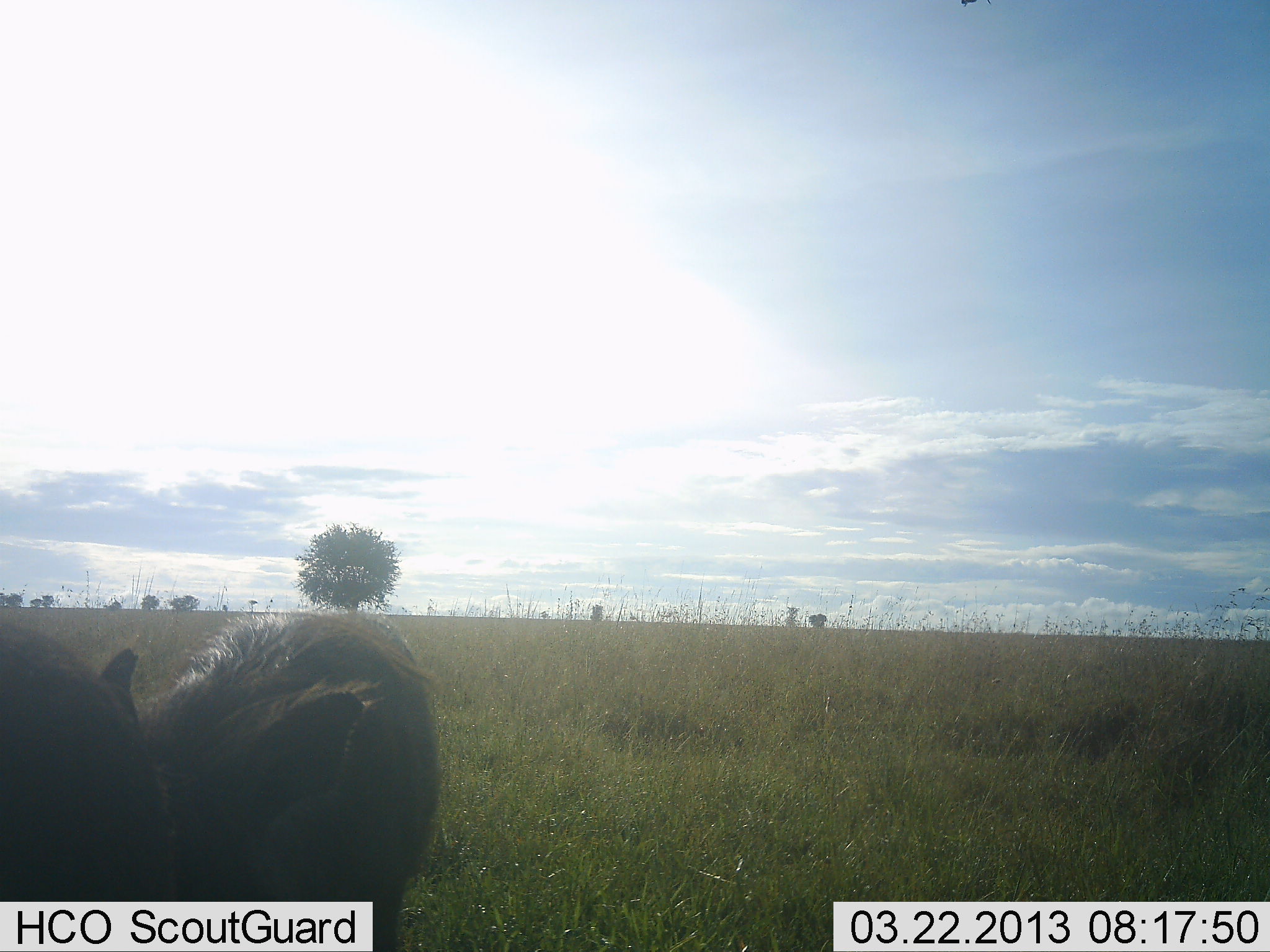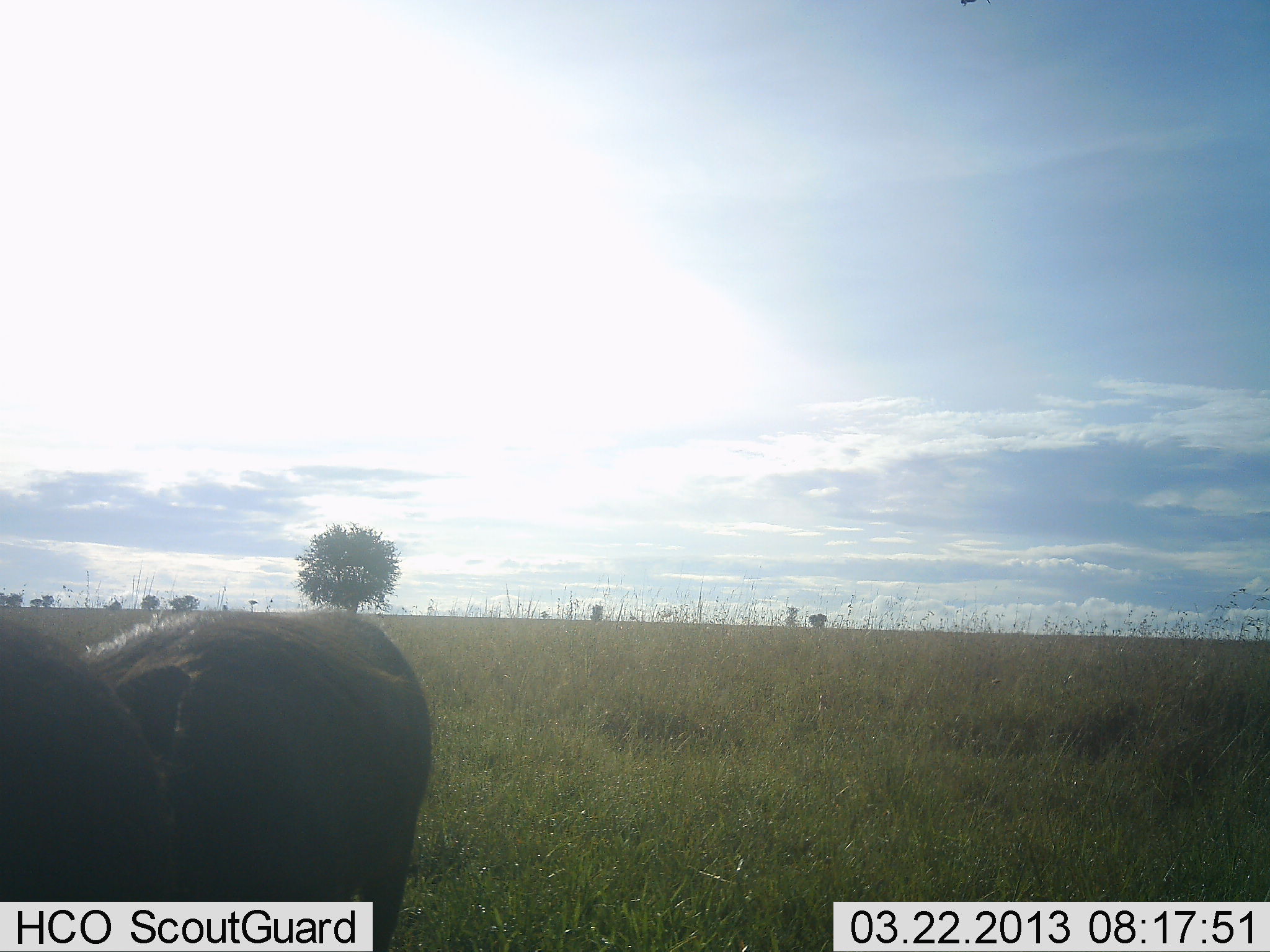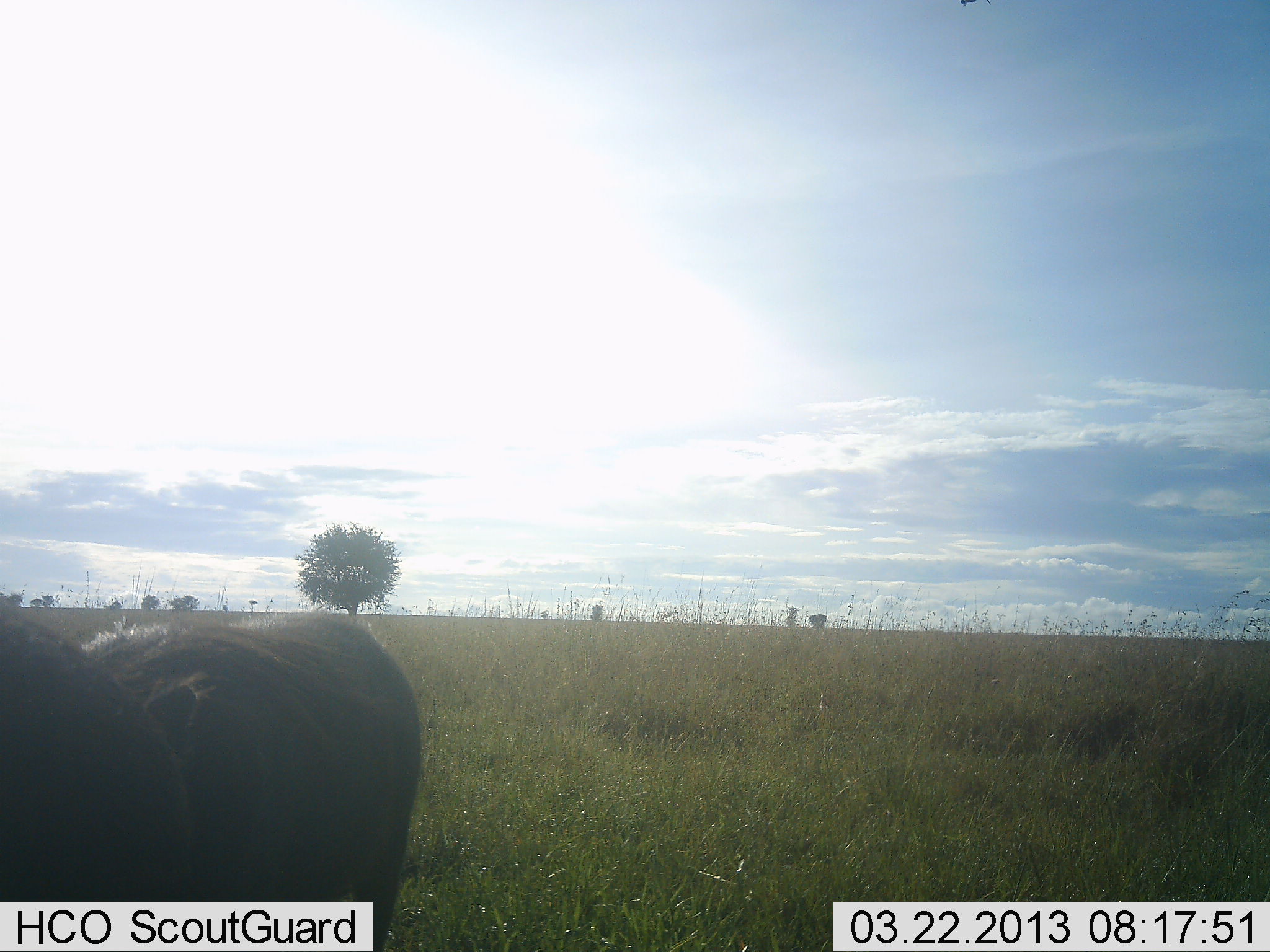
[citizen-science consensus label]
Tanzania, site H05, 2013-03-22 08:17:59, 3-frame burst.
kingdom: Animalia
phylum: Chordata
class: Mammalia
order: Artiodactyla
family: Suidae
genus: Phacochoerus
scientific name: Phacochoerus africanus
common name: warthog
Warthog (Phacochoerus africanus), count 2. Behavior (volunteer vote fractions): standing 64%, resting 0%, moving 14%, interacting 36%. Young present (vote fraction): 0%. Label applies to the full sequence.